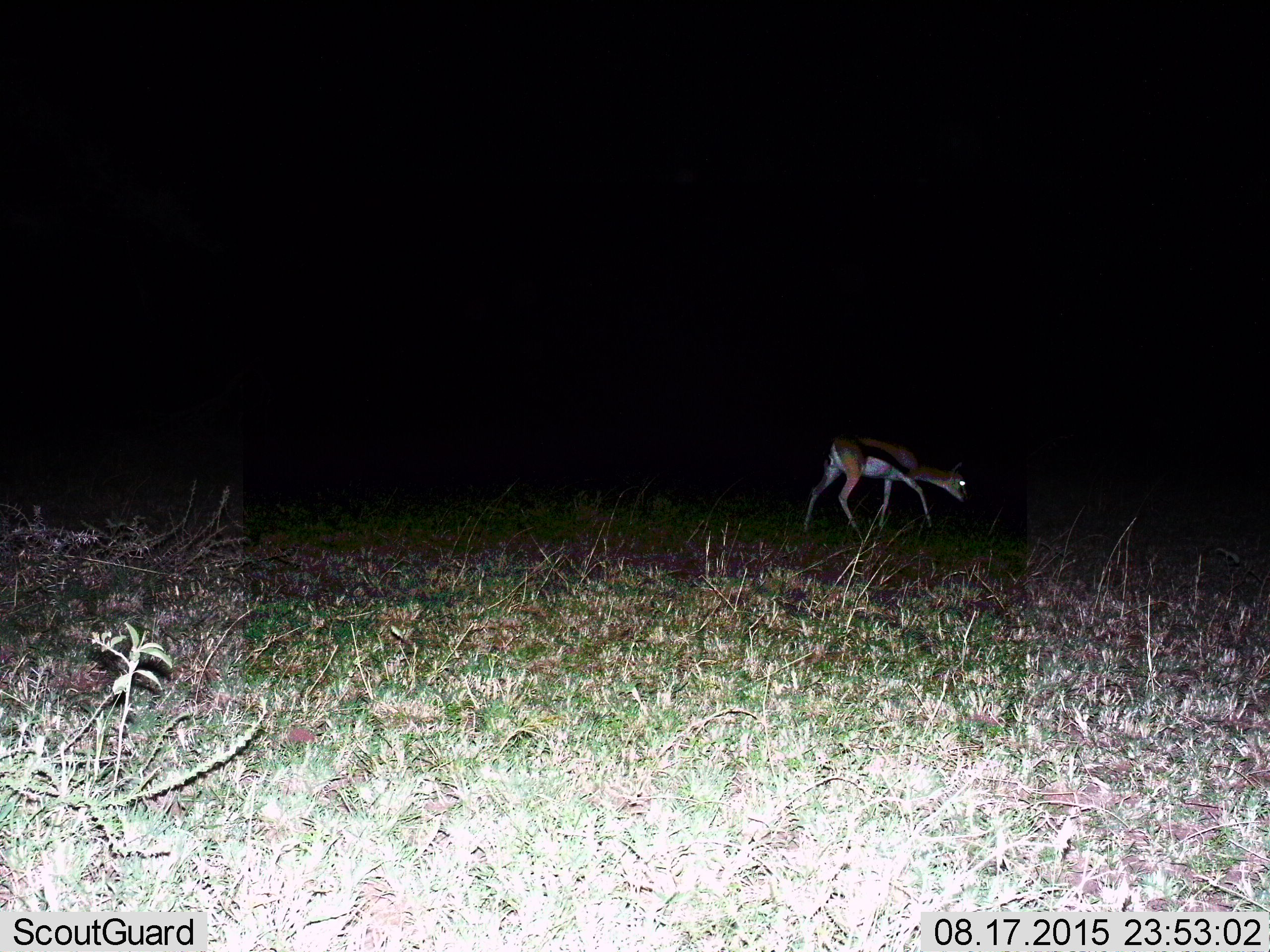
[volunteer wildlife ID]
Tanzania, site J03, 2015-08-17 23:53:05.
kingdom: Animalia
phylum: Chordata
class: Mammalia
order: Artiodactyla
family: Bovidae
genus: Eudorcas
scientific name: Eudorcas thomsonii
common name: thomson's gazelle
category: gazellethomsons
Gazellethomsons (thomson's gazelle) (Eudorcas thomsonii), count 1. Behavior (volunteer vote fractions): standing 30%, resting 0%, moving 70%, interacting 0%. Young present (vote fraction): 0%. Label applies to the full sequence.